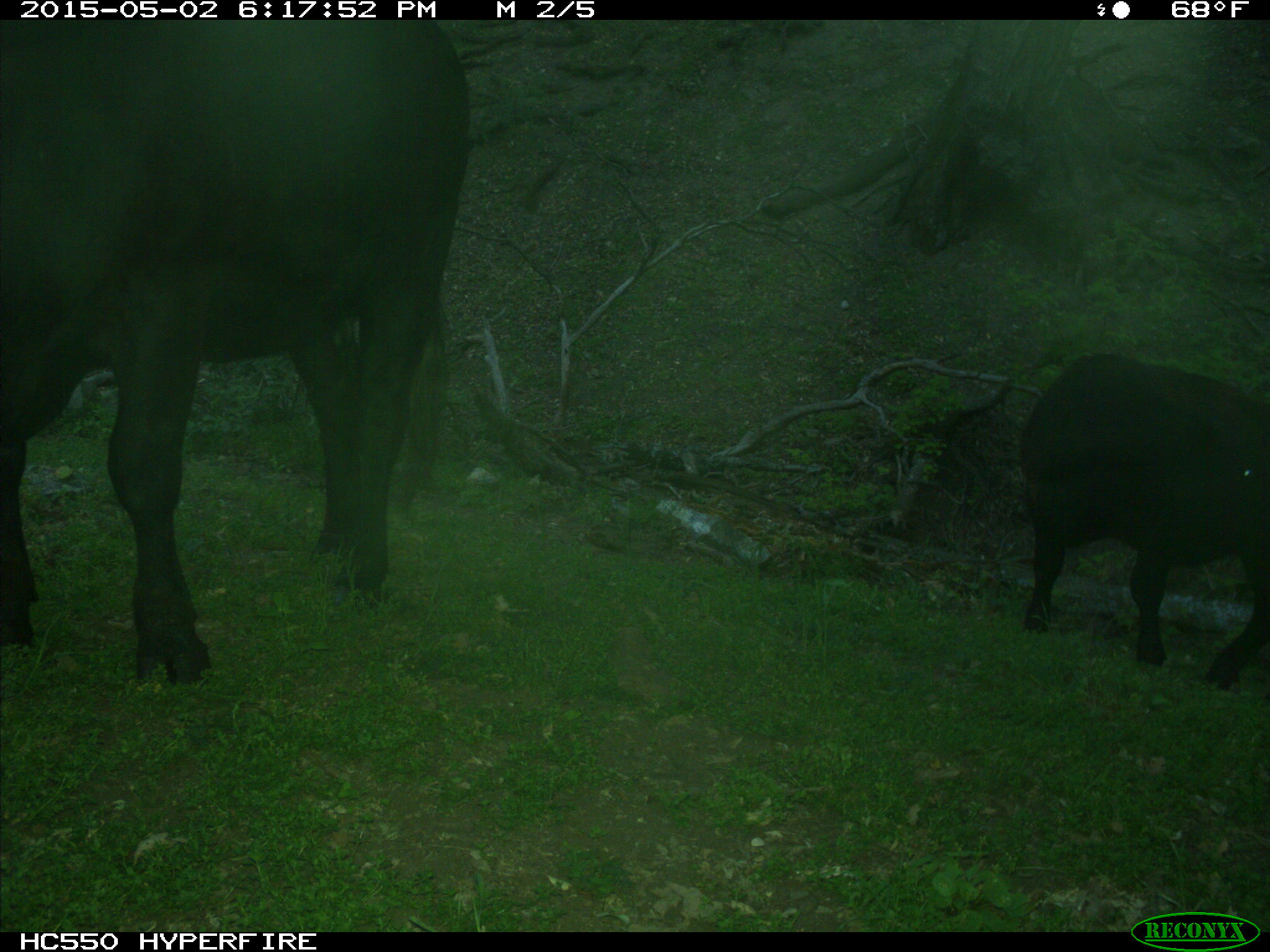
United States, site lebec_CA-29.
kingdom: Animalia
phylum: Chordata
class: Mammalia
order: Artiodactyla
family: Bovidae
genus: Bos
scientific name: Bos taurus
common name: domestic cow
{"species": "Bos taurus (domestic cow)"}